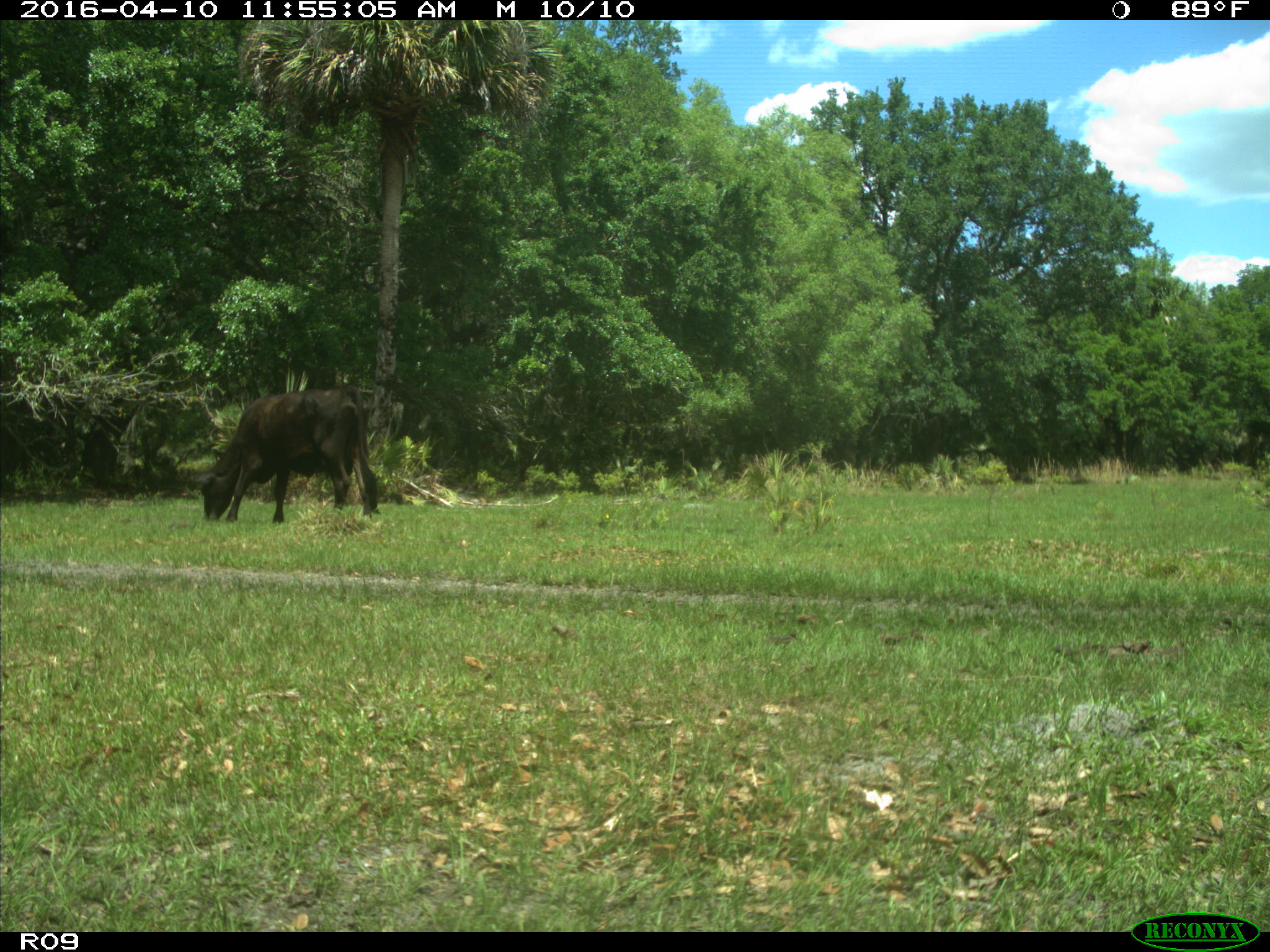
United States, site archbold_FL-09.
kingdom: Animalia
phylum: Chordata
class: Mammalia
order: Artiodactyla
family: Bovidae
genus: Bos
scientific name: Bos taurus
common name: domestic cow